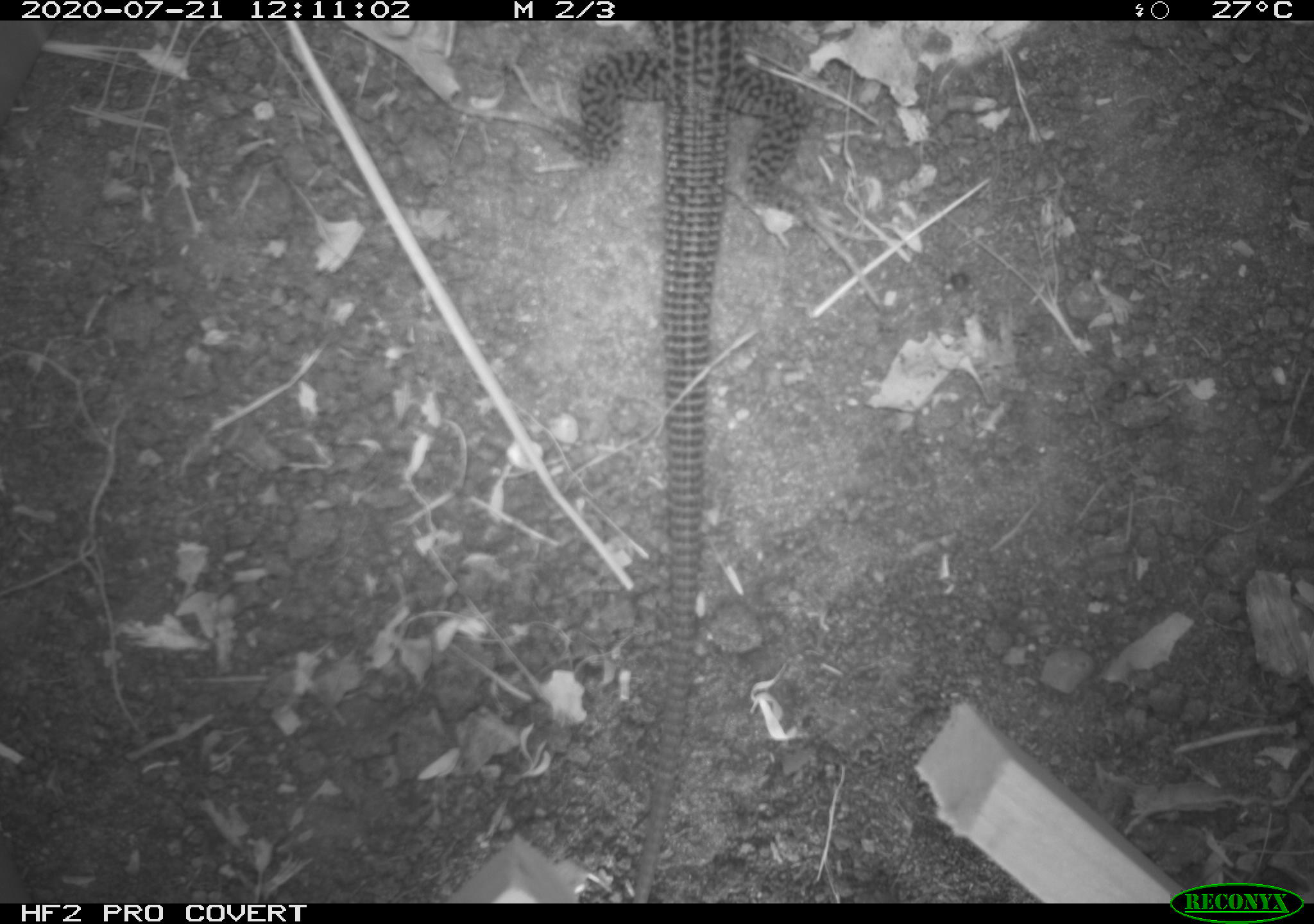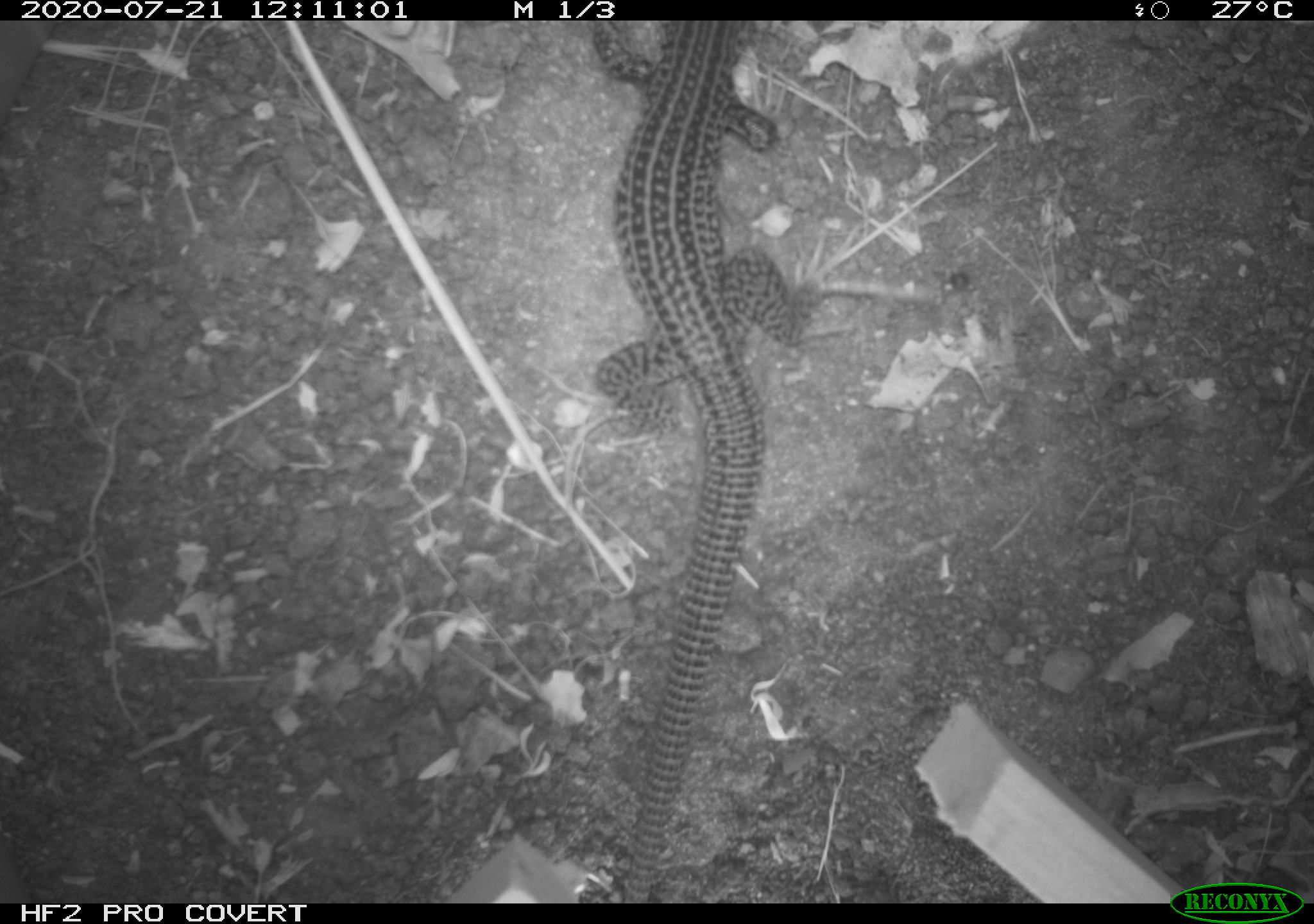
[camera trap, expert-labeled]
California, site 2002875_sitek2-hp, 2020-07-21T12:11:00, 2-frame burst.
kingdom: Animalia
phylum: Chordata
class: Reptilia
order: Squamata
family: Teiidae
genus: Aspidoscelis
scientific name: Aspidoscelis tigris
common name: western whiptail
Western whiptail (Aspidoscelis tigris).